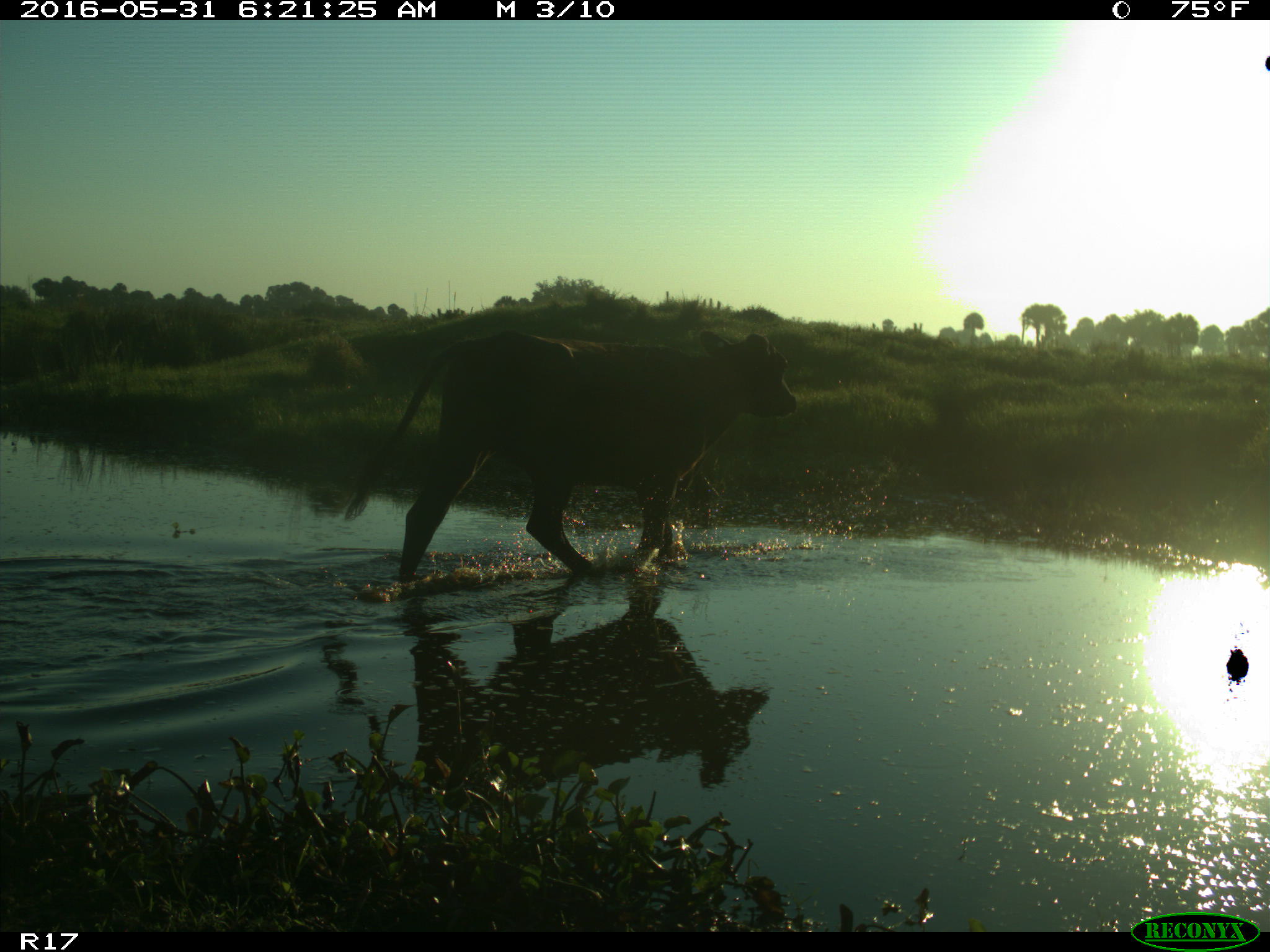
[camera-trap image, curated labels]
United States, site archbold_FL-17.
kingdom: Animalia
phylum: Chordata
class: Mammalia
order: Artiodactyla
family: Bovidae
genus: Bos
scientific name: Bos taurus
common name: domestic cow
Bos taurus (domestic cow).